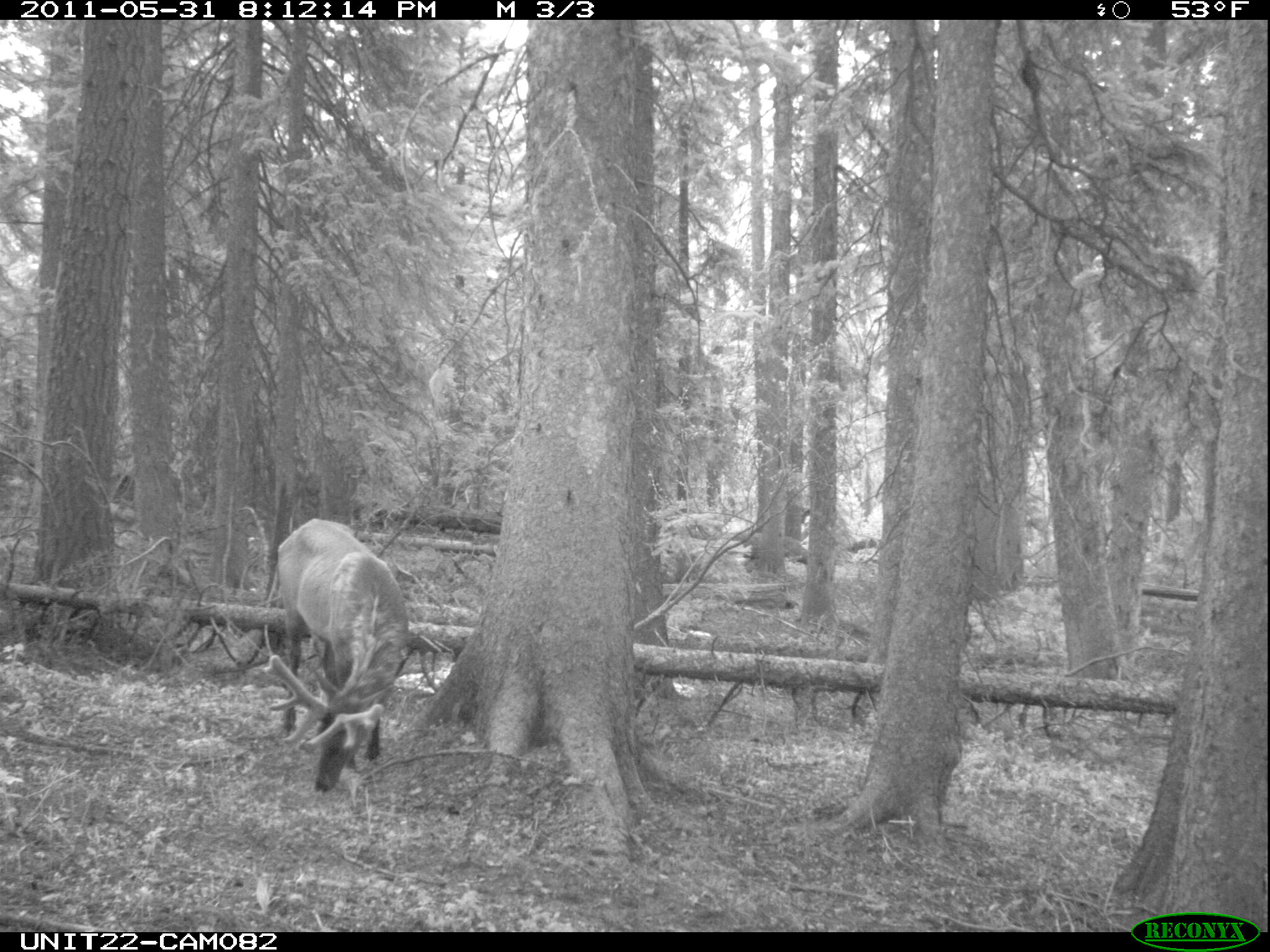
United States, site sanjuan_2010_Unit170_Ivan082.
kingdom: Animalia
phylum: Chordata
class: Mammalia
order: Artiodactyla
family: Cervidae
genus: Cervus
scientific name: Cervus elaphus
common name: red deer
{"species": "Cervus elaphus (red deer)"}